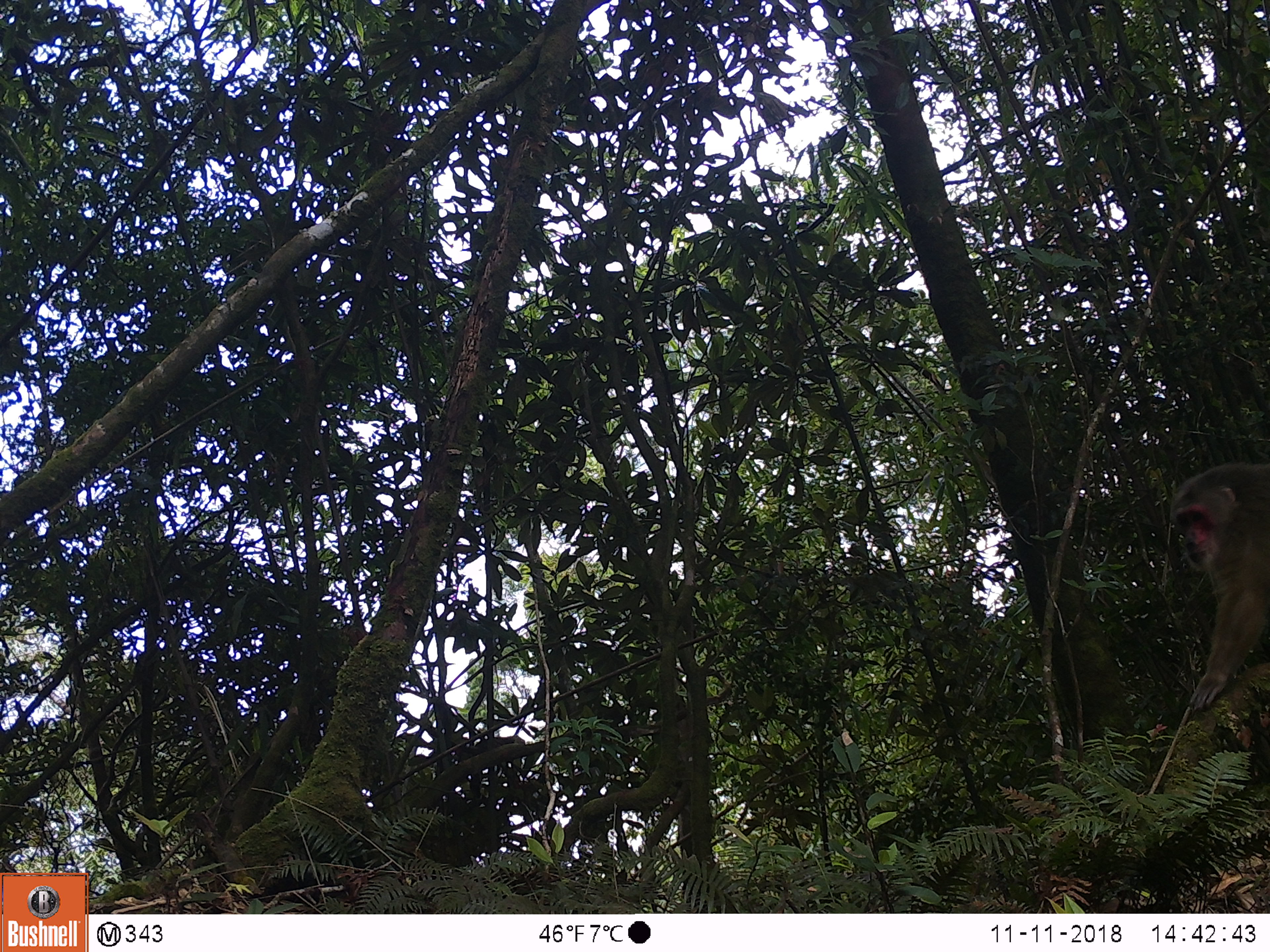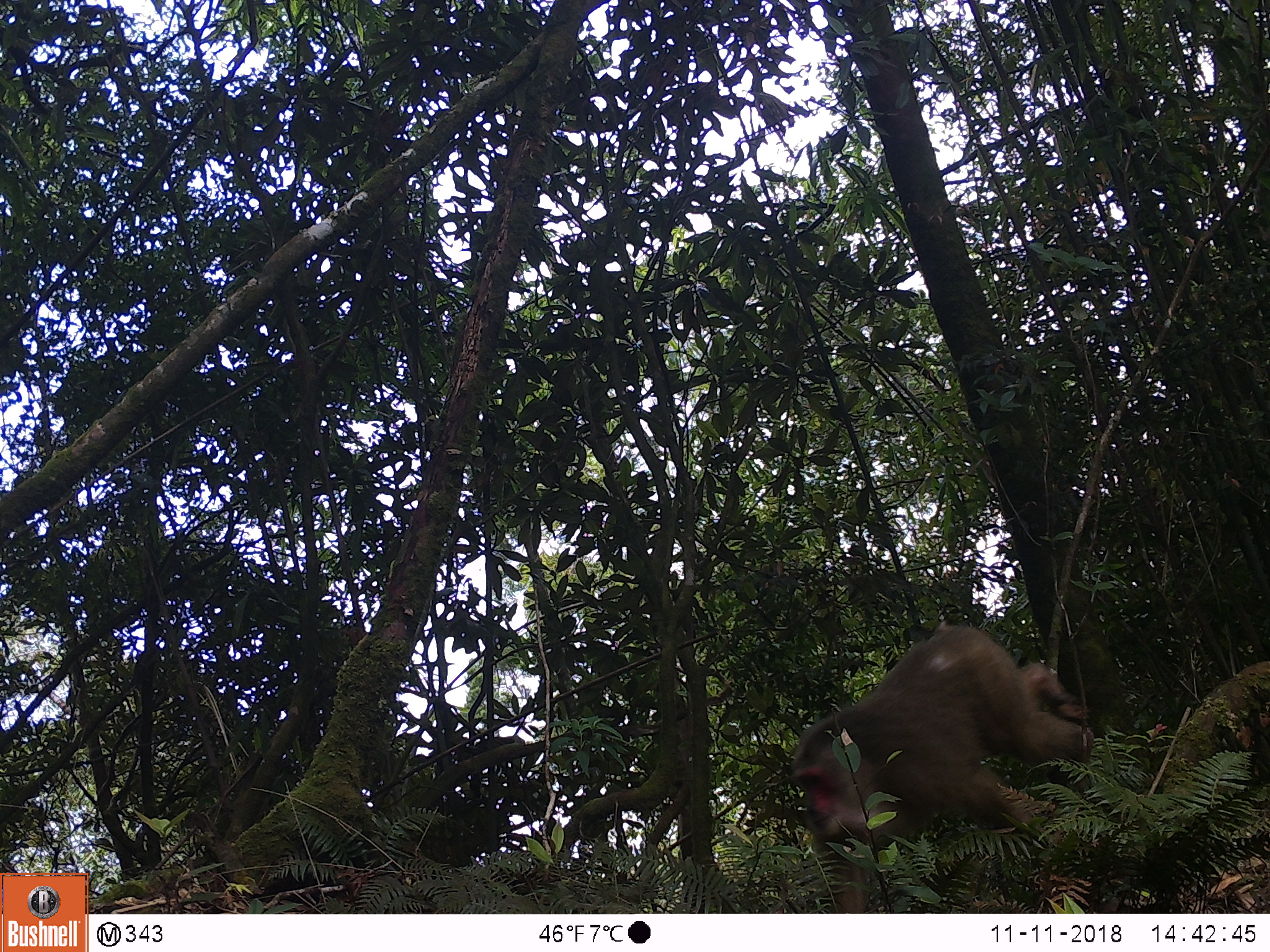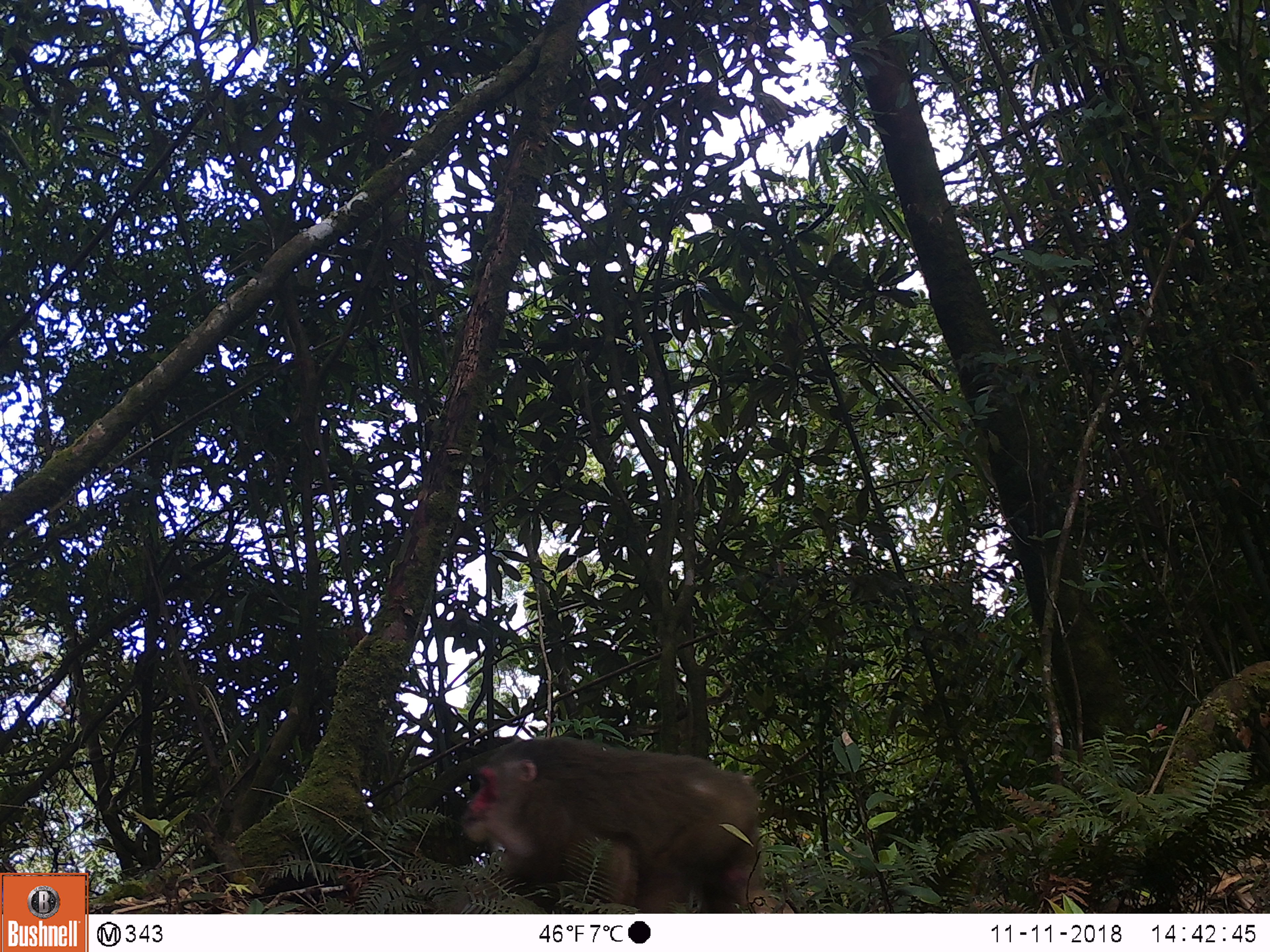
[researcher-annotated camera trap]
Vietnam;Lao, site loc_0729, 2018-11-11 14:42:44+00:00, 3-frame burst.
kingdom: Animalia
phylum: Chordata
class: Mammalia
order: Primates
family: Cercopithecidae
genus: Macaca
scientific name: Macaca arctoides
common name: stump-tailed macaque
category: stump tailed macaque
Stump tailed macaque (stump-tailed macaque) (Macaca arctoides). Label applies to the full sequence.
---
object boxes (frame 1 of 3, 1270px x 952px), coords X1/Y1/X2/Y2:
stump tailed macaque: 1172/462/1270/711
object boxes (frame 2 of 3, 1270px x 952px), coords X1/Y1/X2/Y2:
stump tailed macaque: 791/621/1094/913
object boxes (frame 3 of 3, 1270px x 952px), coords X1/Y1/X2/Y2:
stump tailed macaque: 452/737/794/913